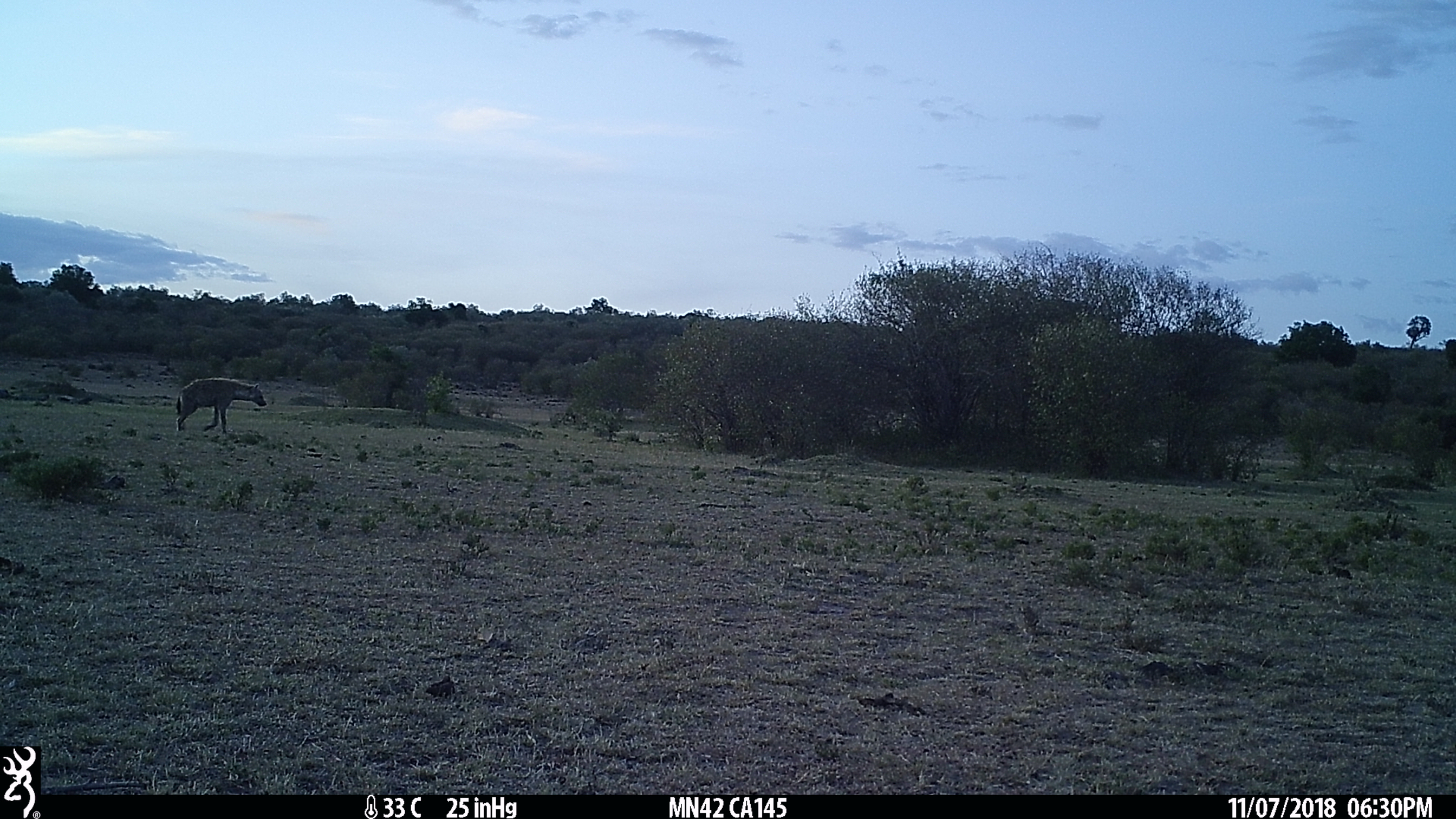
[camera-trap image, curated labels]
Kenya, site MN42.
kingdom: Animalia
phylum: Chordata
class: Mammalia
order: Carnivora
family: Hyaenidae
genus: Crocuta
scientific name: Crocuta crocuta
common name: spotted hyena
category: hyena spotted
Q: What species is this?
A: Hyena spotted (spotted hyena) (Crocuta crocuta).